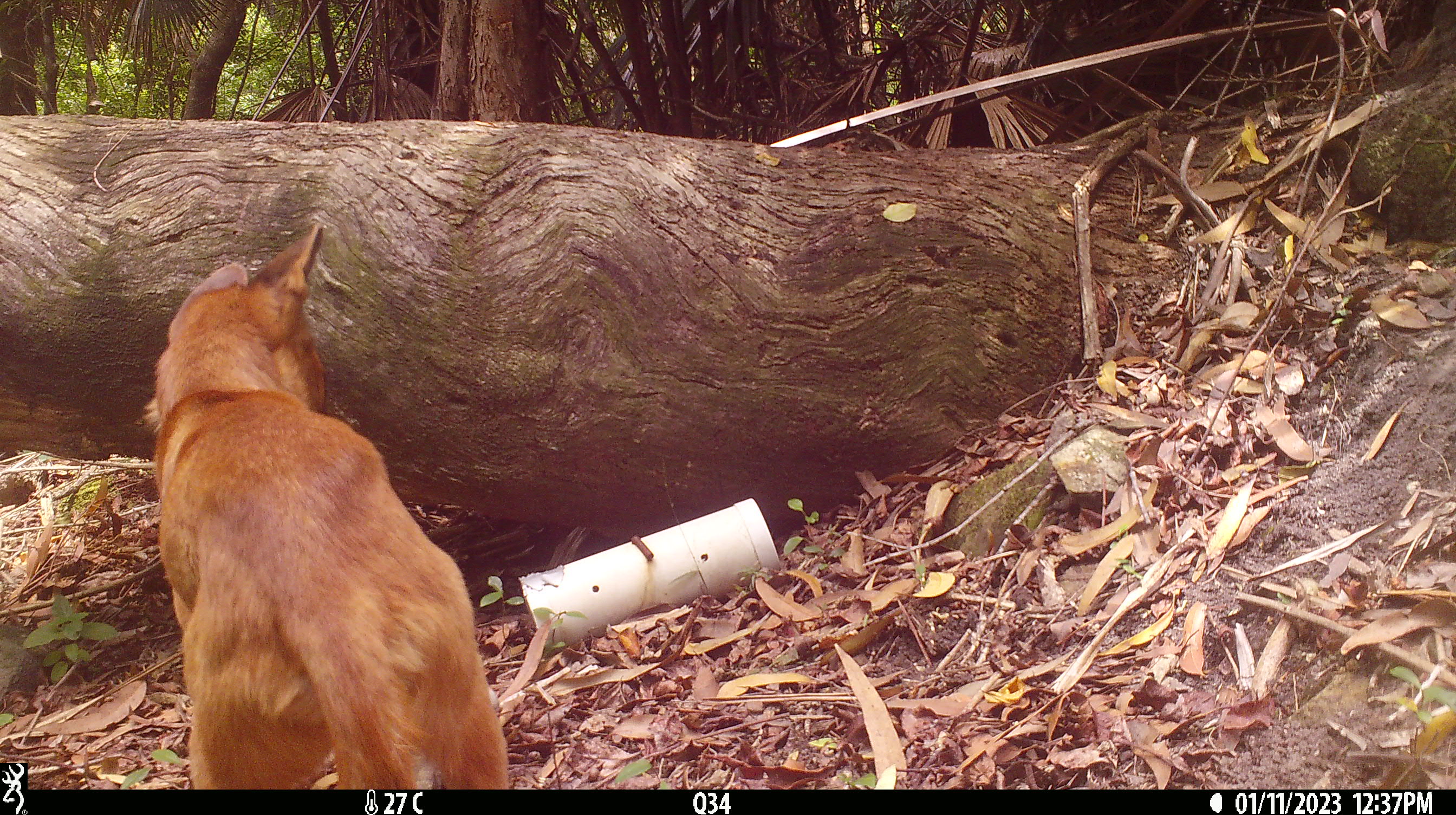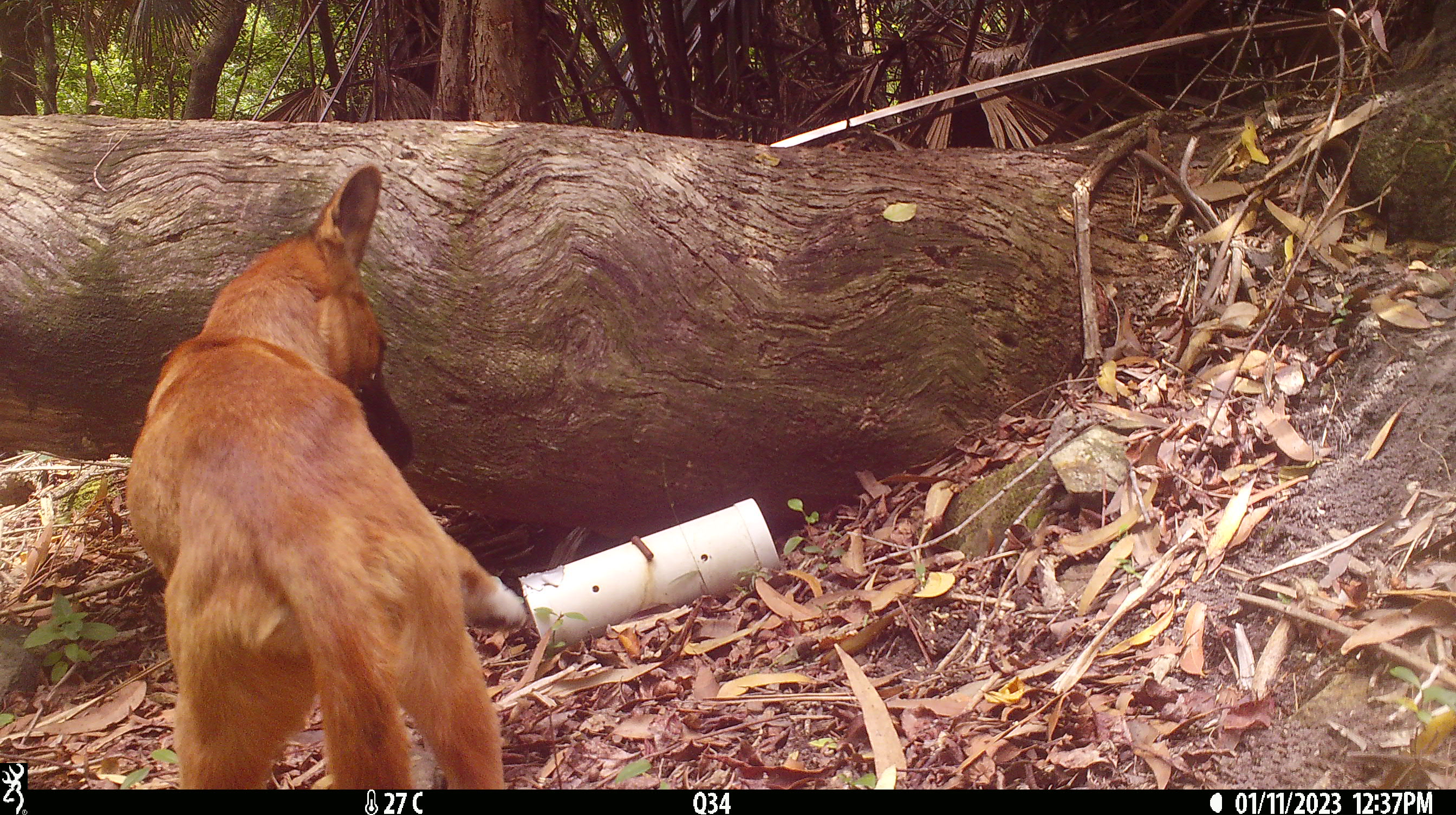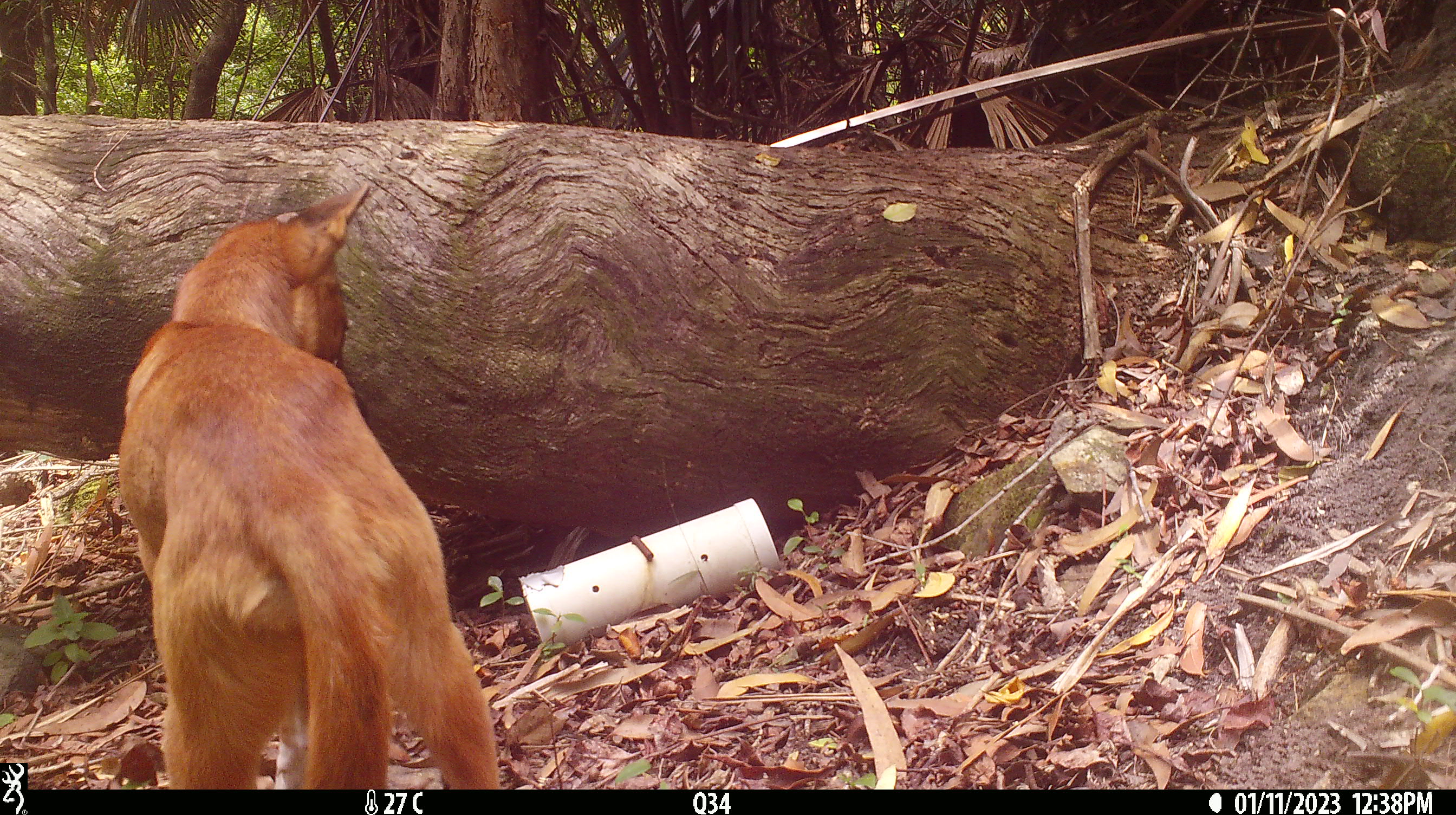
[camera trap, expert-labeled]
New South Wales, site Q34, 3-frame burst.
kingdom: Animalia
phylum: Chordata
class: Mammalia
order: Carnivora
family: Canidae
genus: Canis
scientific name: Canis familiaris dingo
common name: dingo